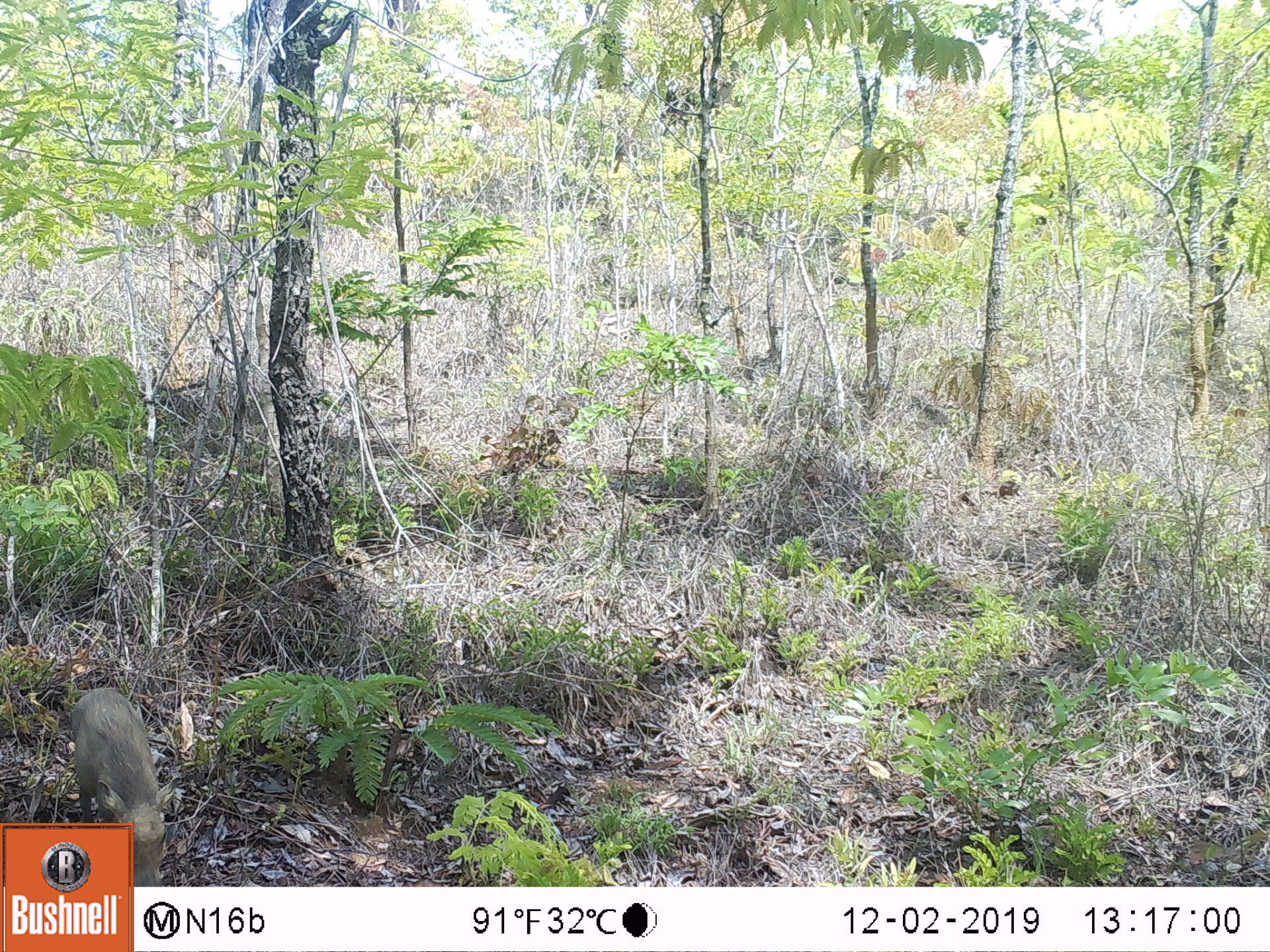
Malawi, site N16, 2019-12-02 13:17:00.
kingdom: Animalia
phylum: Chordata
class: Mammalia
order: Artiodactyla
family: Suidae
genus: Phacochoerus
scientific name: Phacochoerus africanus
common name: common warthog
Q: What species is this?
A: Common warthog (Phacochoerus africanus).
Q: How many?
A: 1.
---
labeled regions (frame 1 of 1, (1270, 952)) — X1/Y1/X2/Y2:
common warthog: 72/681/184/819